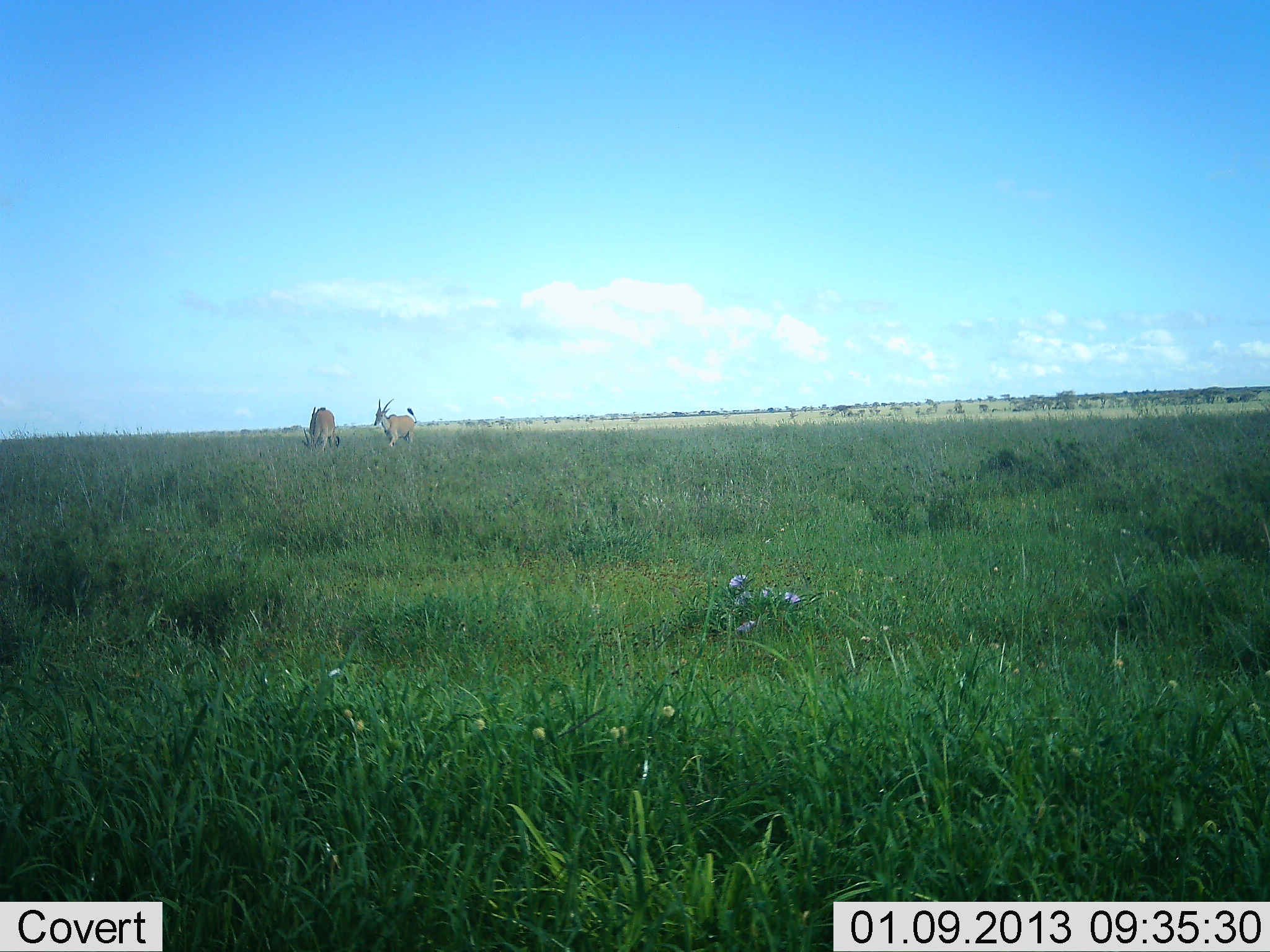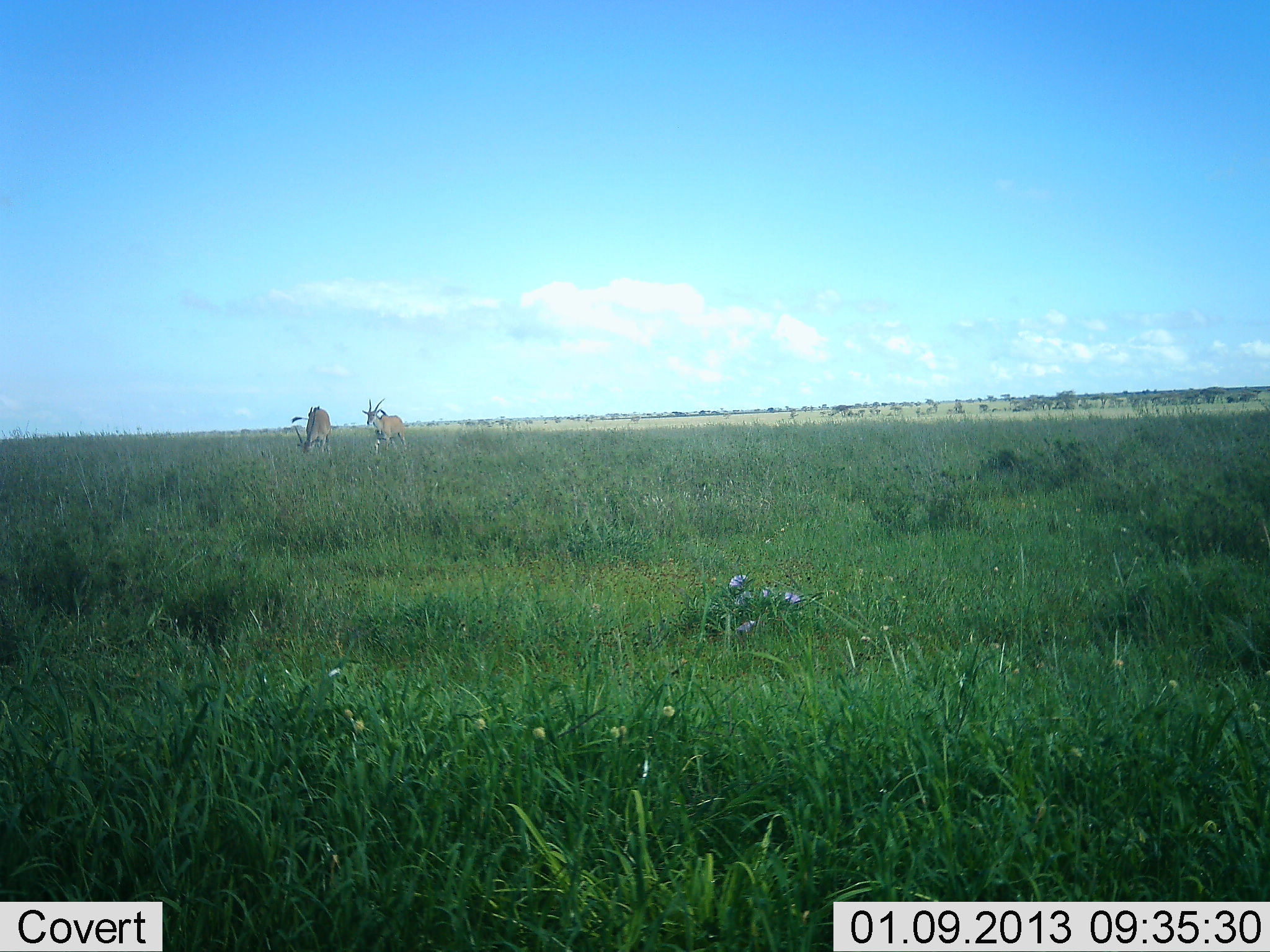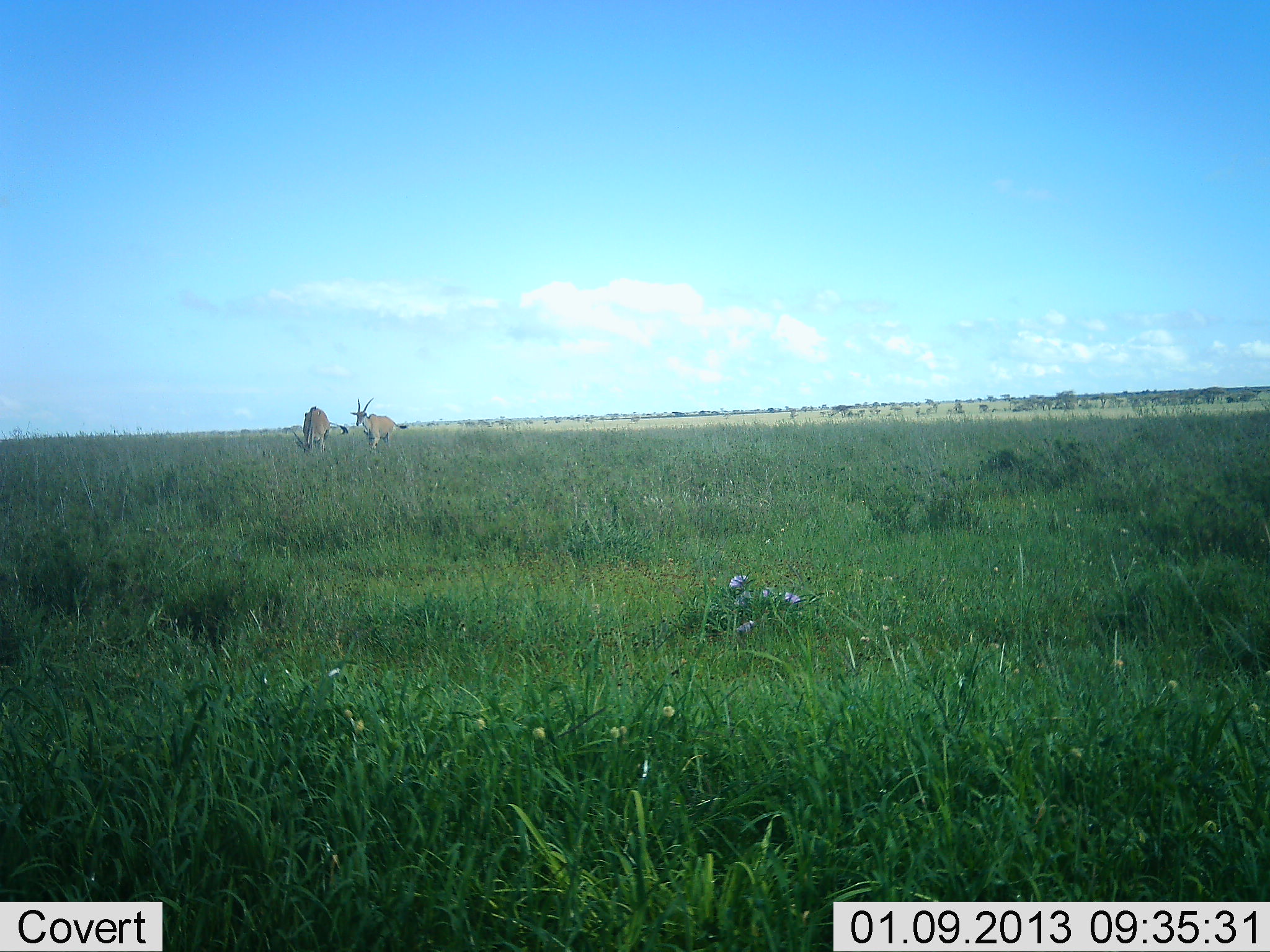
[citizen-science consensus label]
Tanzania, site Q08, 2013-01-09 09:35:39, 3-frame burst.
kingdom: Animalia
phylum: Chordata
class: Mammalia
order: Artiodactyla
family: Bovidae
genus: Tragelaphus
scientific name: Tragelaphus oryx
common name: eland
Eland (Tragelaphus oryx), count 2. Behavior (volunteer vote fractions): standing 8%, resting 0%, moving 69%, interacting 0%. Young present (vote fraction): 0%. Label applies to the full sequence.